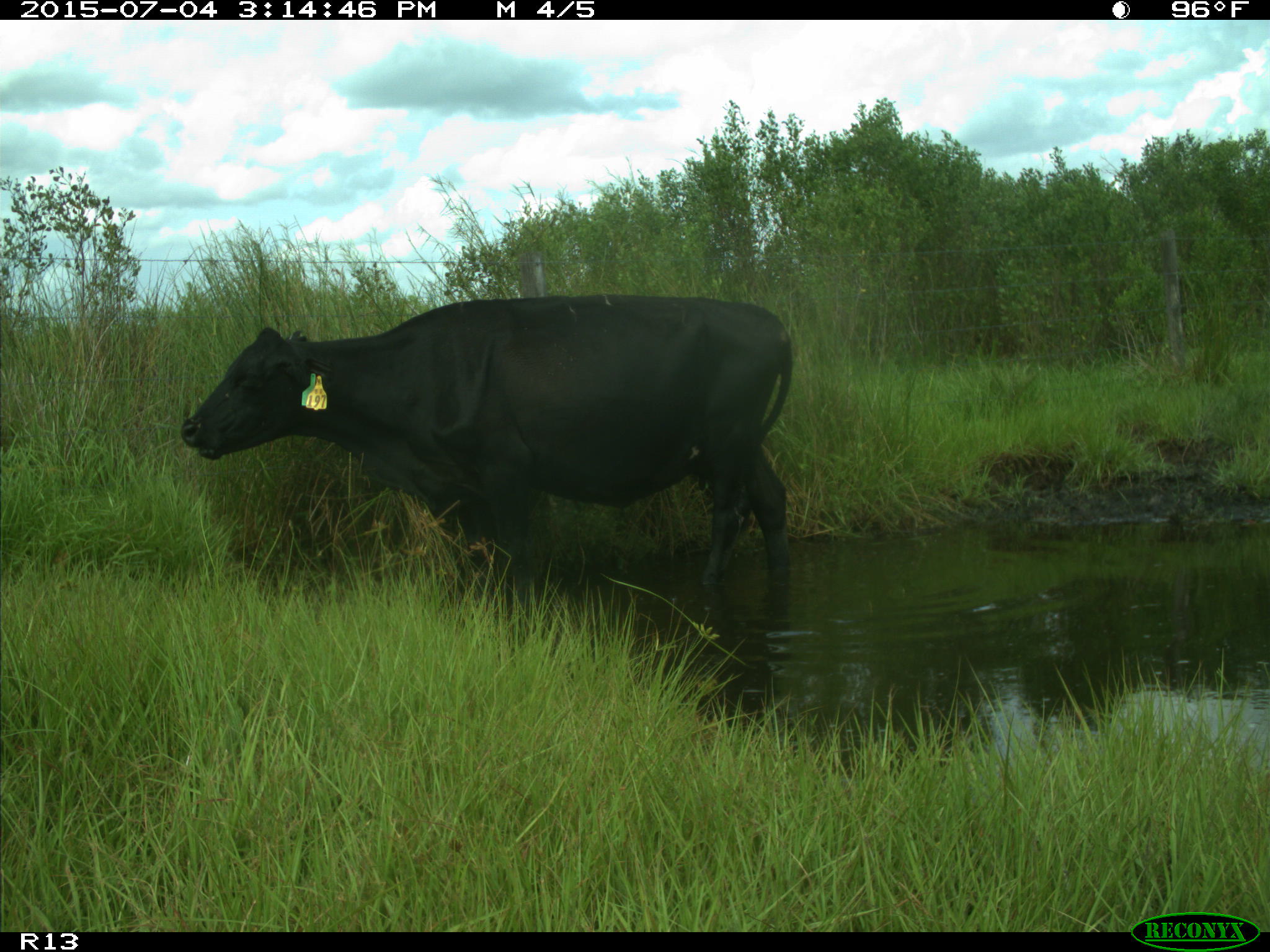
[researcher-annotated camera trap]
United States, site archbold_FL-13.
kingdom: Animalia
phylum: Chordata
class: Mammalia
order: Artiodactyla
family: Bovidae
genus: Bos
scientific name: Bos taurus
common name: domestic cow